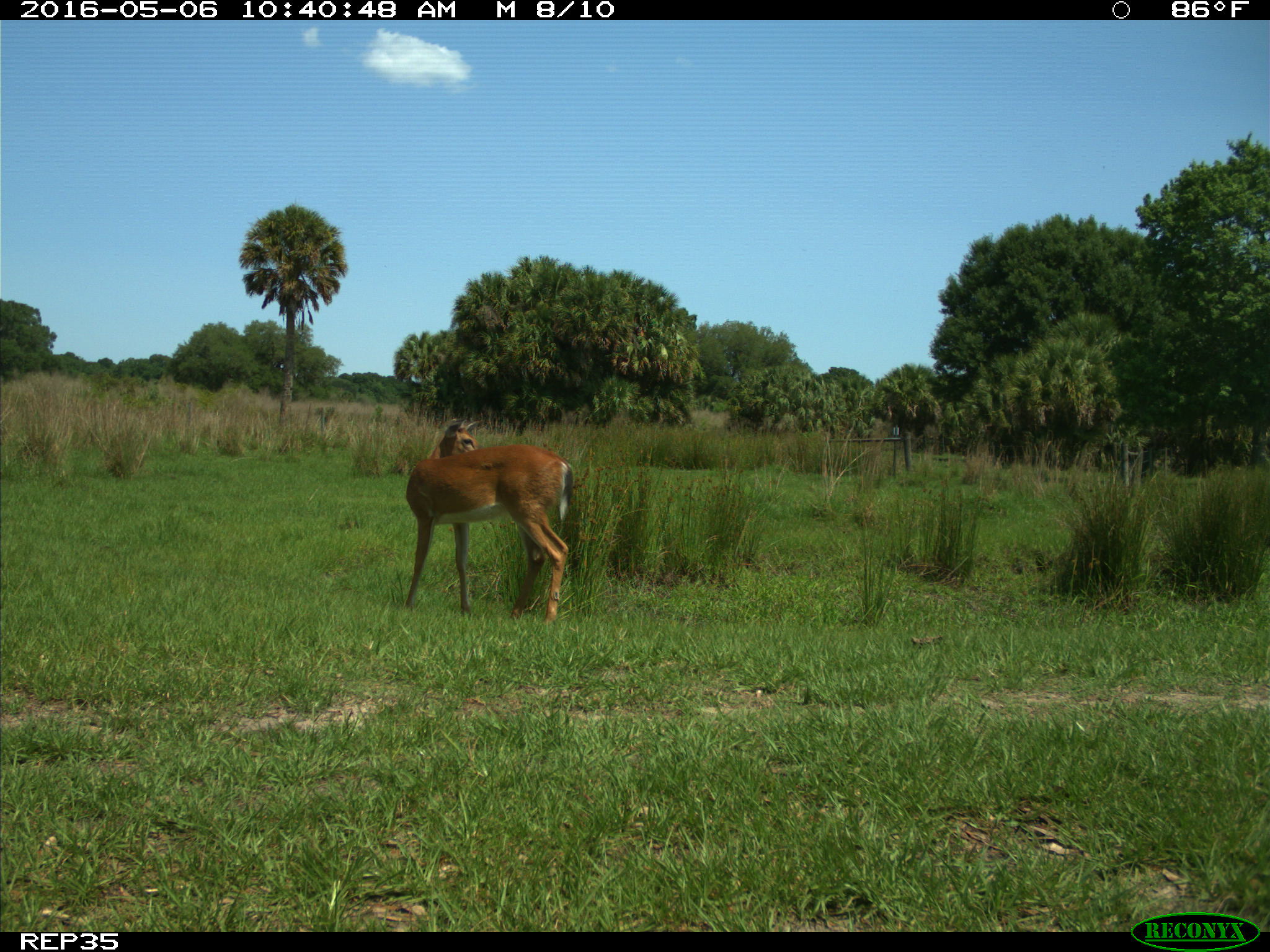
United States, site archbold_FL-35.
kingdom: Animalia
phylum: Chordata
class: Mammalia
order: Artiodactyla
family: Cervidae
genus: Odocoileus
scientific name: Odocoileus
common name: deer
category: unidentified deer